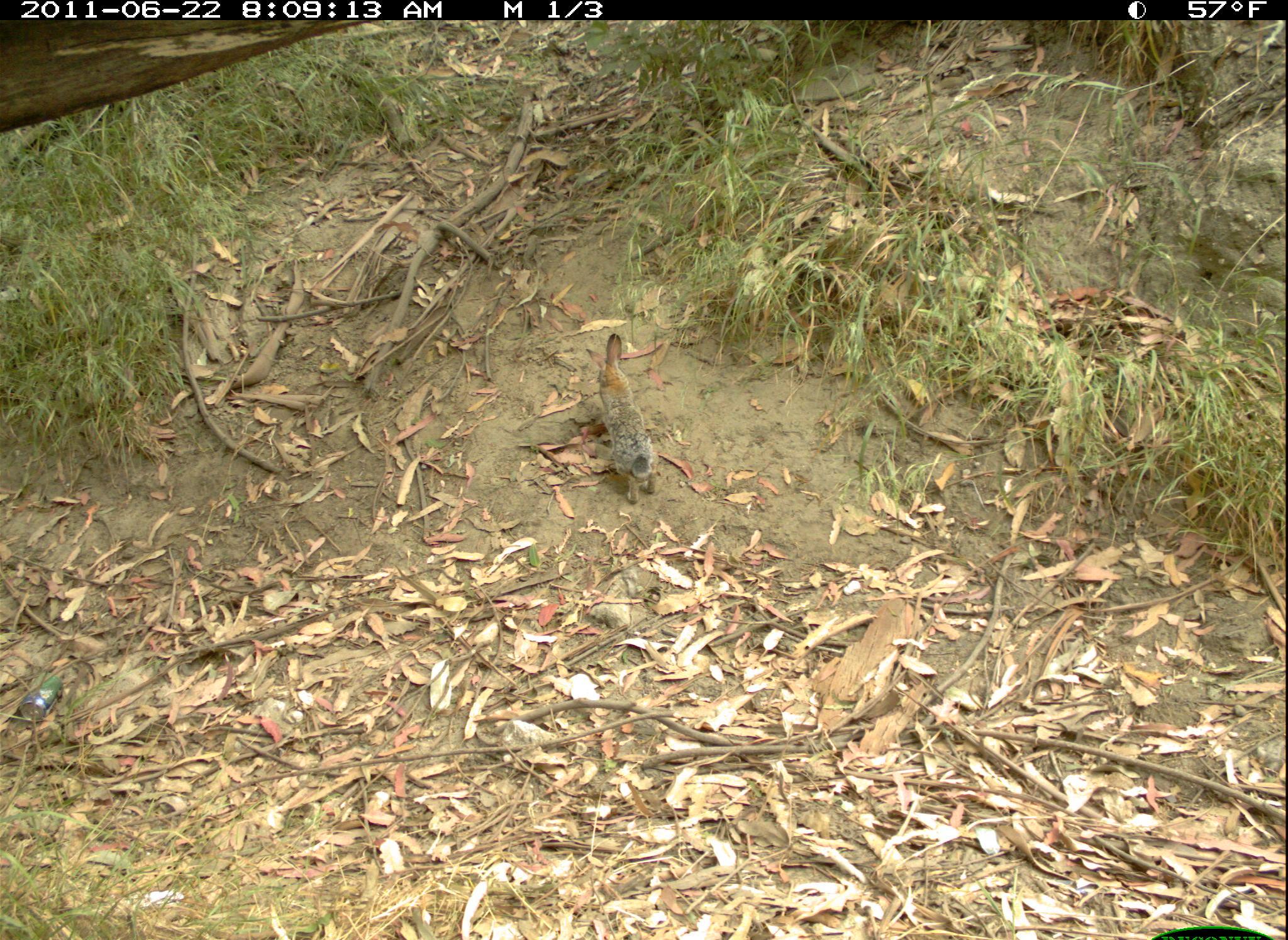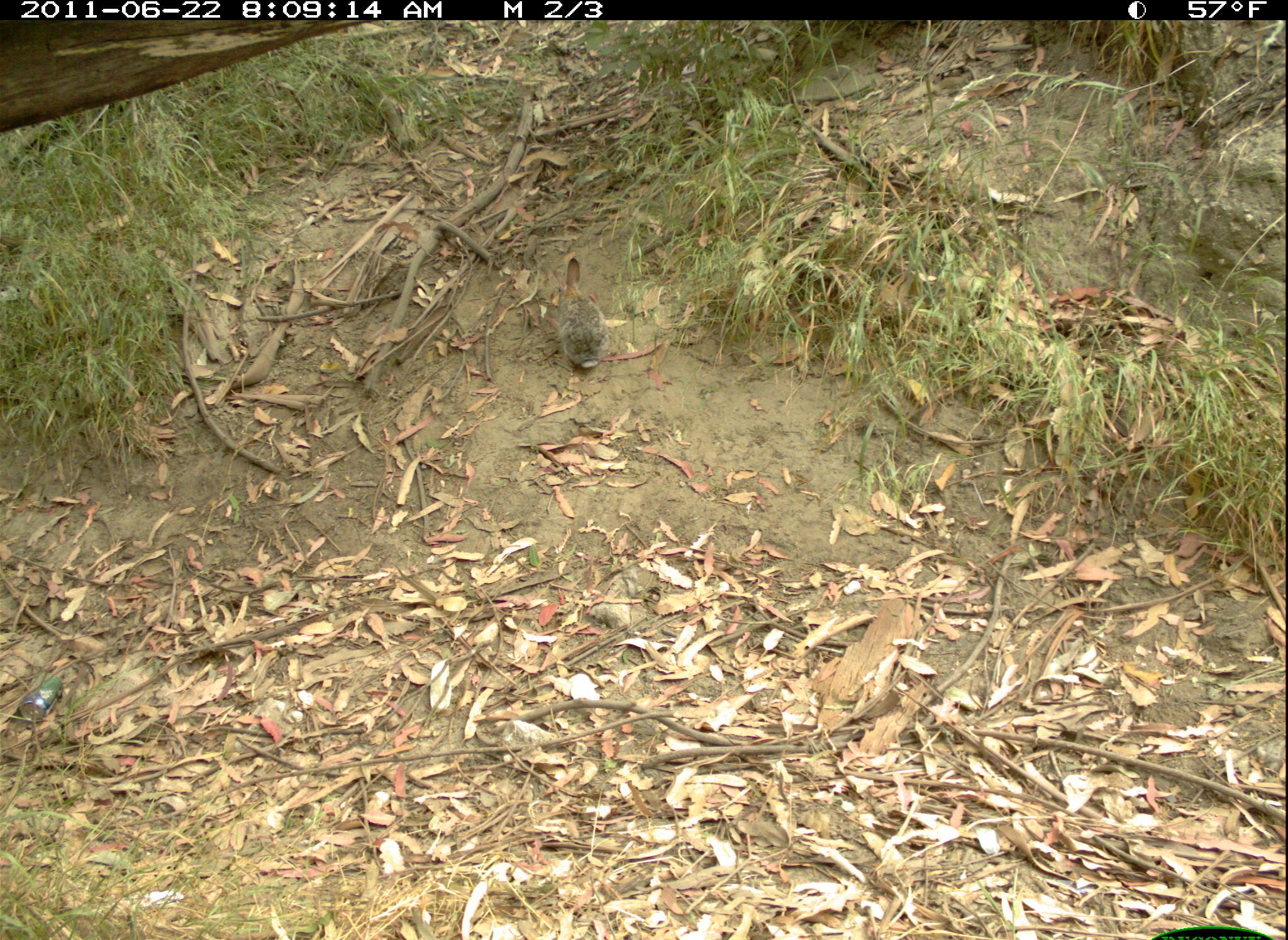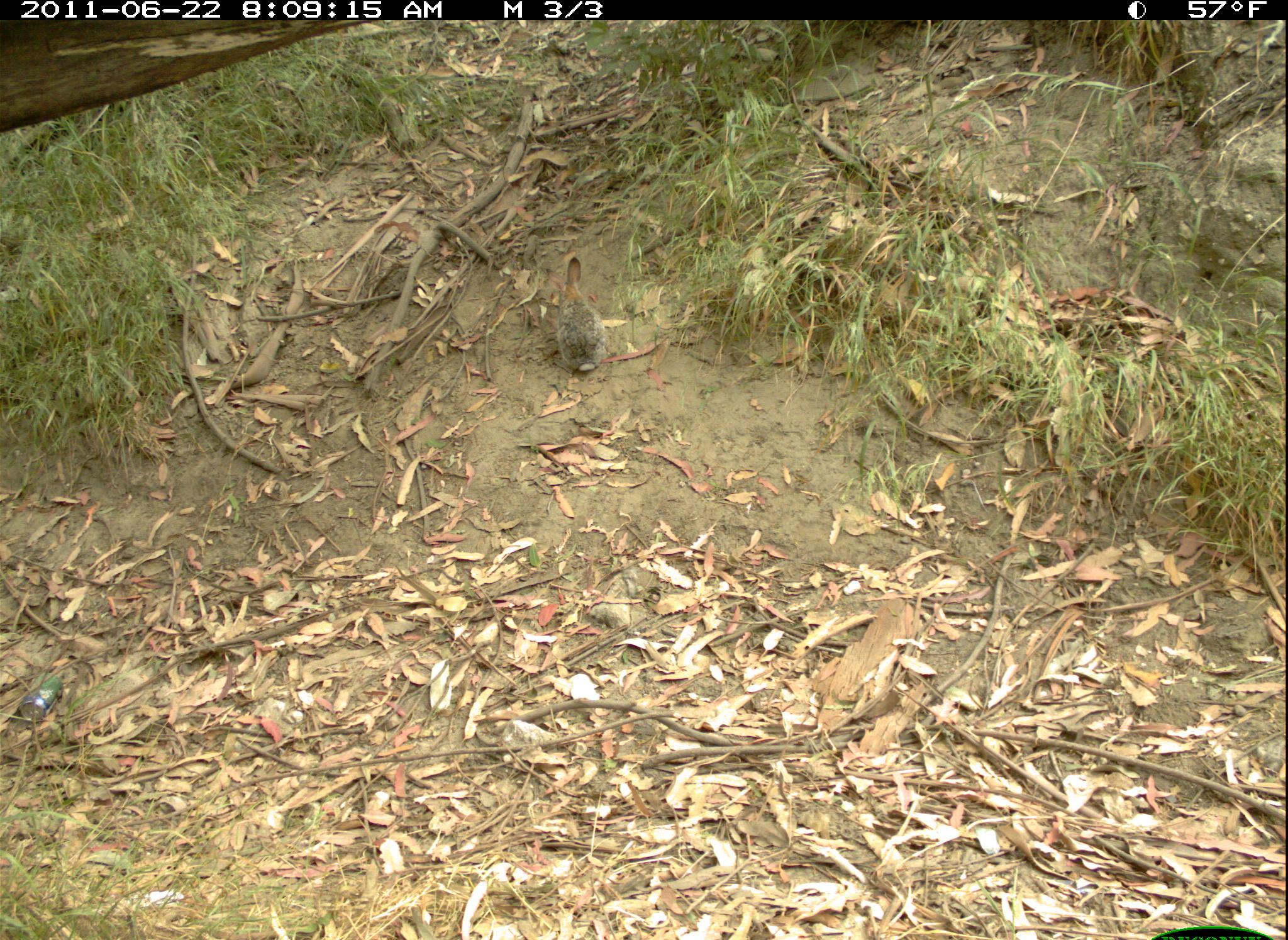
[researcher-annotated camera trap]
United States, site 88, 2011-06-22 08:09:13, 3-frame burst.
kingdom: Animalia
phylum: Chordata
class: Mammalia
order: Lagomorpha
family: Leporidae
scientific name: Leporidae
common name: rabbits and hares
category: rabbit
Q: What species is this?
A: Rabbit (rabbits and hares) (Leporidae).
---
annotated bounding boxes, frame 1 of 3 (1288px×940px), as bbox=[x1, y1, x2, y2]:
rabbit: bbox=[582, 328, 668, 503]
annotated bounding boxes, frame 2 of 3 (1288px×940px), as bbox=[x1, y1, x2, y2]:
rabbit: bbox=[533, 250, 621, 383]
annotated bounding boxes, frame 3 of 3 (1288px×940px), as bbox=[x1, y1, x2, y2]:
rabbit: bbox=[523, 246, 615, 372]